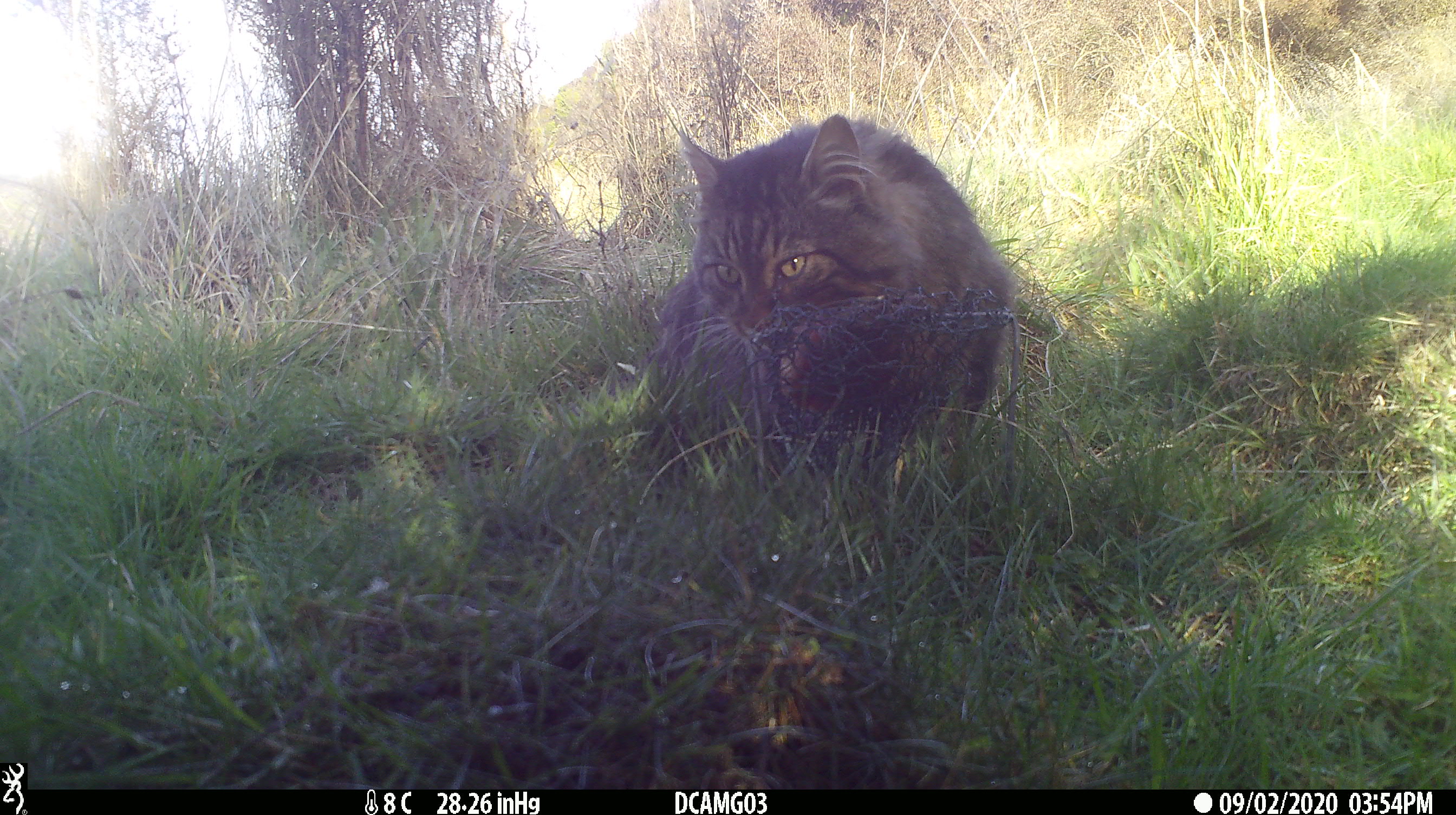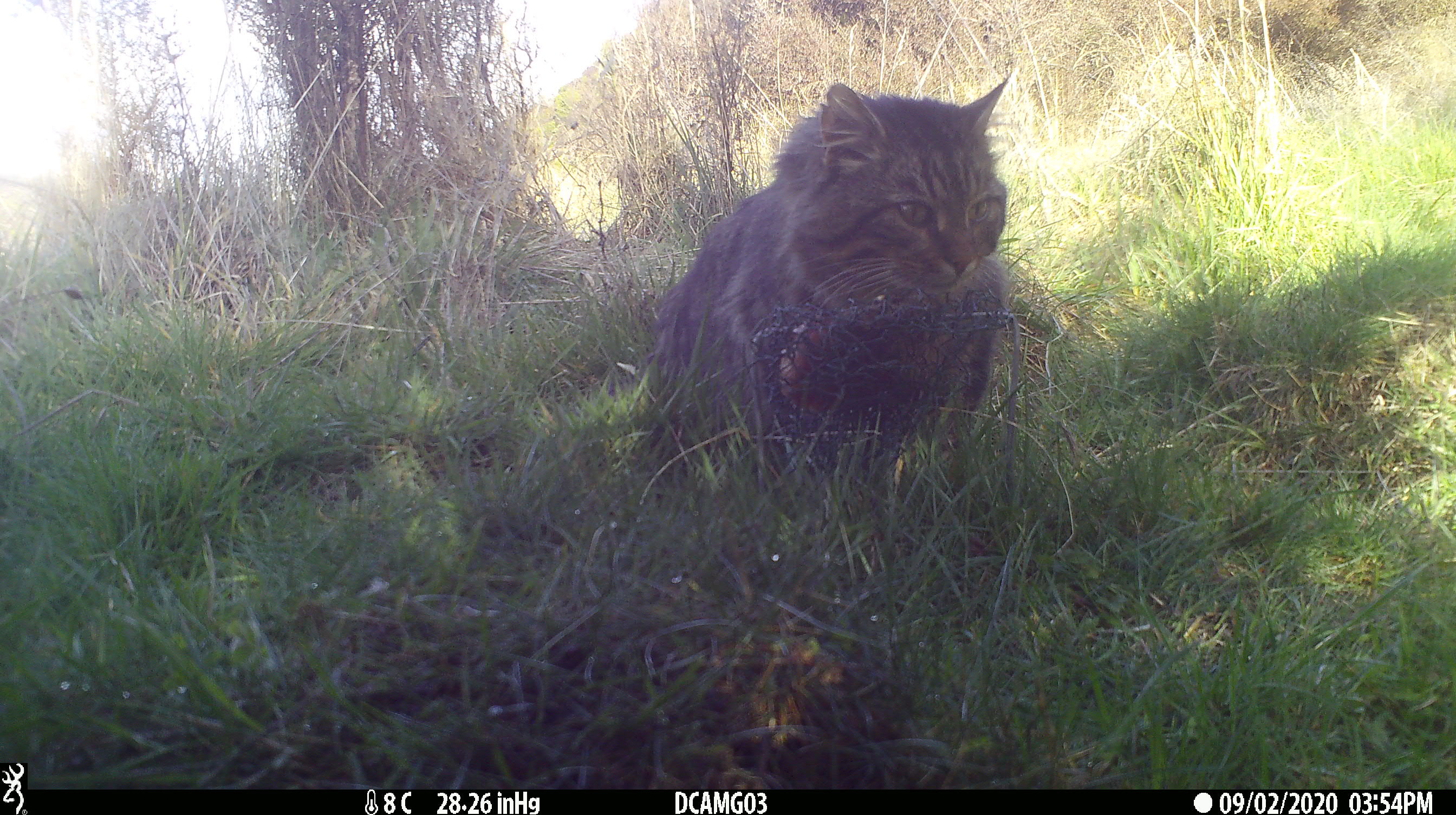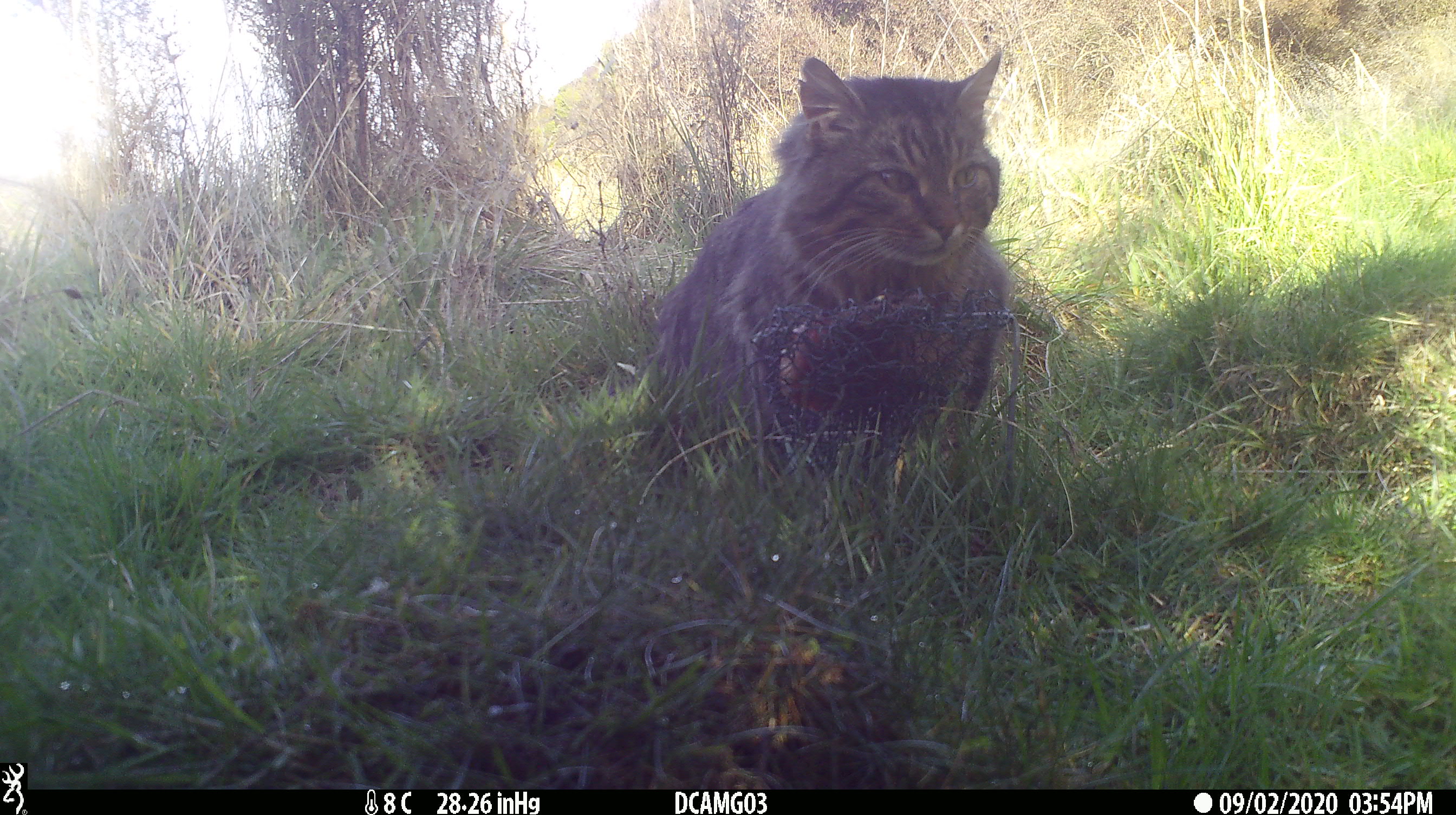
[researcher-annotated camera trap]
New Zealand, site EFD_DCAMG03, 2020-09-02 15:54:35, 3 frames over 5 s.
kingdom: Animalia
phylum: Chordata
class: Mammalia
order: Carnivora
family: Felidae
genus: Felis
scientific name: Felis catus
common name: domestic cat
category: cat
Cat (domestic cat) (Felis catus).